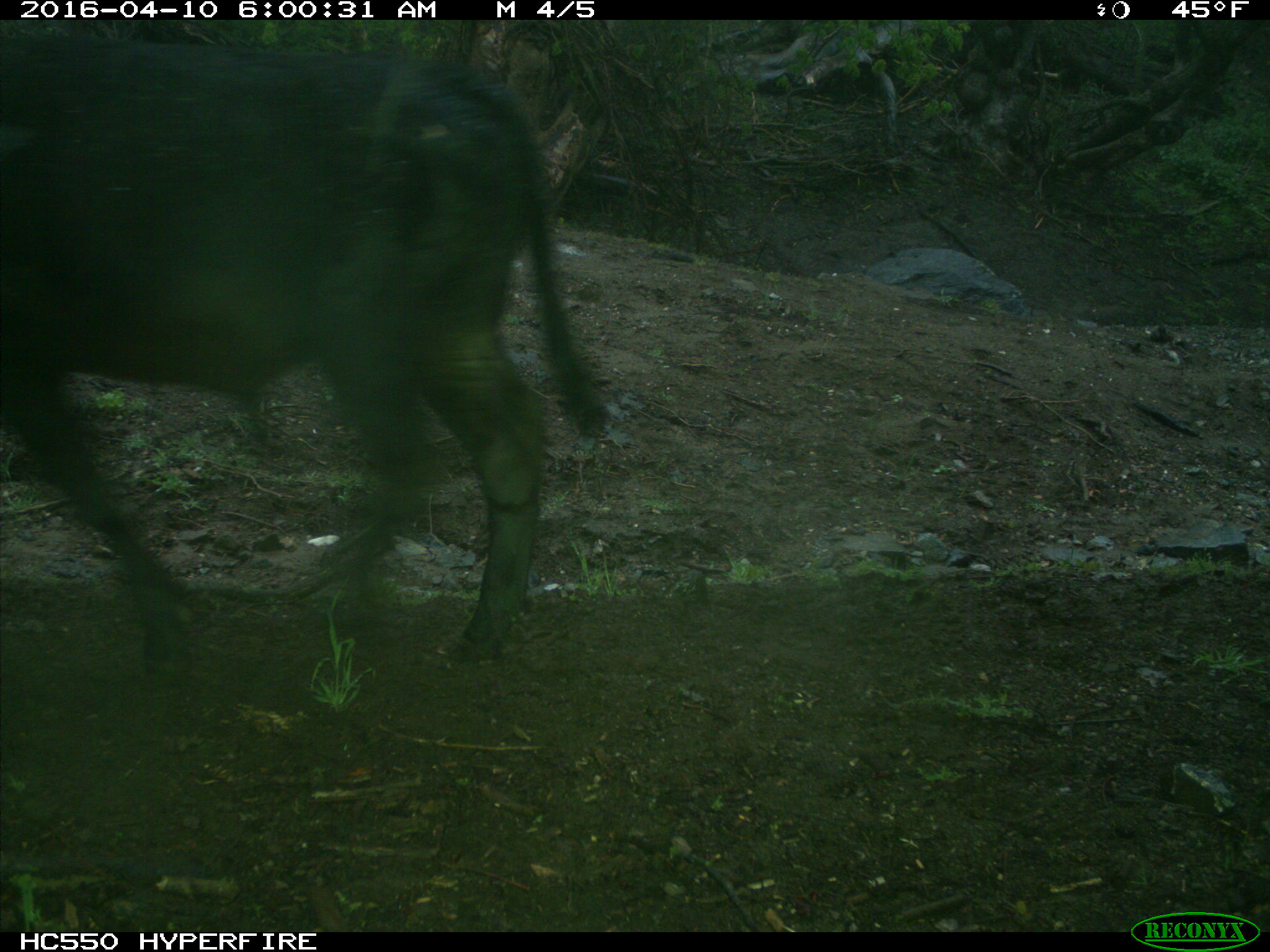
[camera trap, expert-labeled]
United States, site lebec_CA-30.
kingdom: Animalia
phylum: Chordata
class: Mammalia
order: Artiodactyla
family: Bovidae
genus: Bos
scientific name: Bos taurus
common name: domestic cow